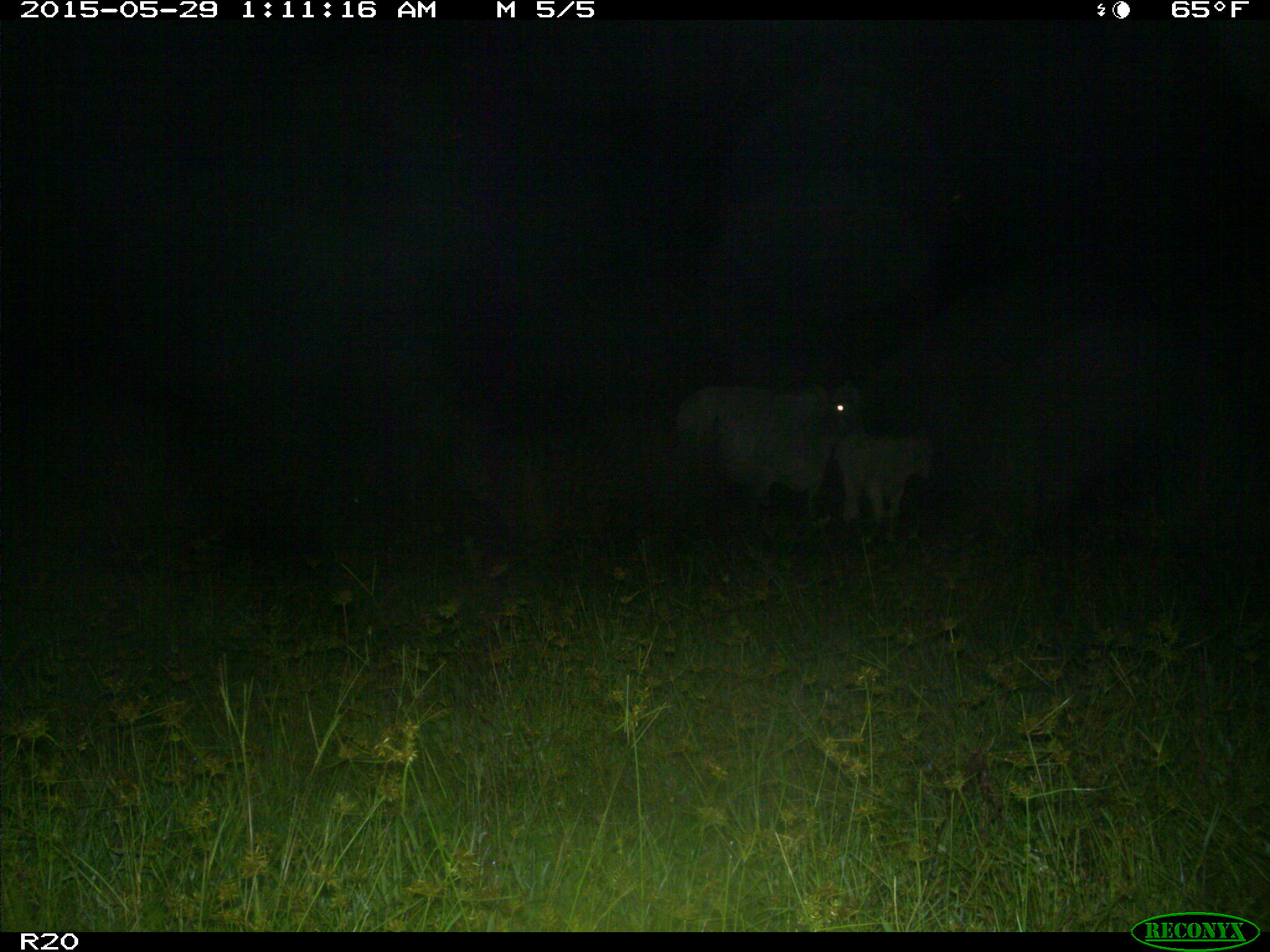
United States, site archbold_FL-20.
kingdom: Animalia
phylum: Chordata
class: Mammalia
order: Artiodactyla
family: Bovidae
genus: Bos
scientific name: Bos taurus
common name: domestic cow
Bos taurus (domestic cow).